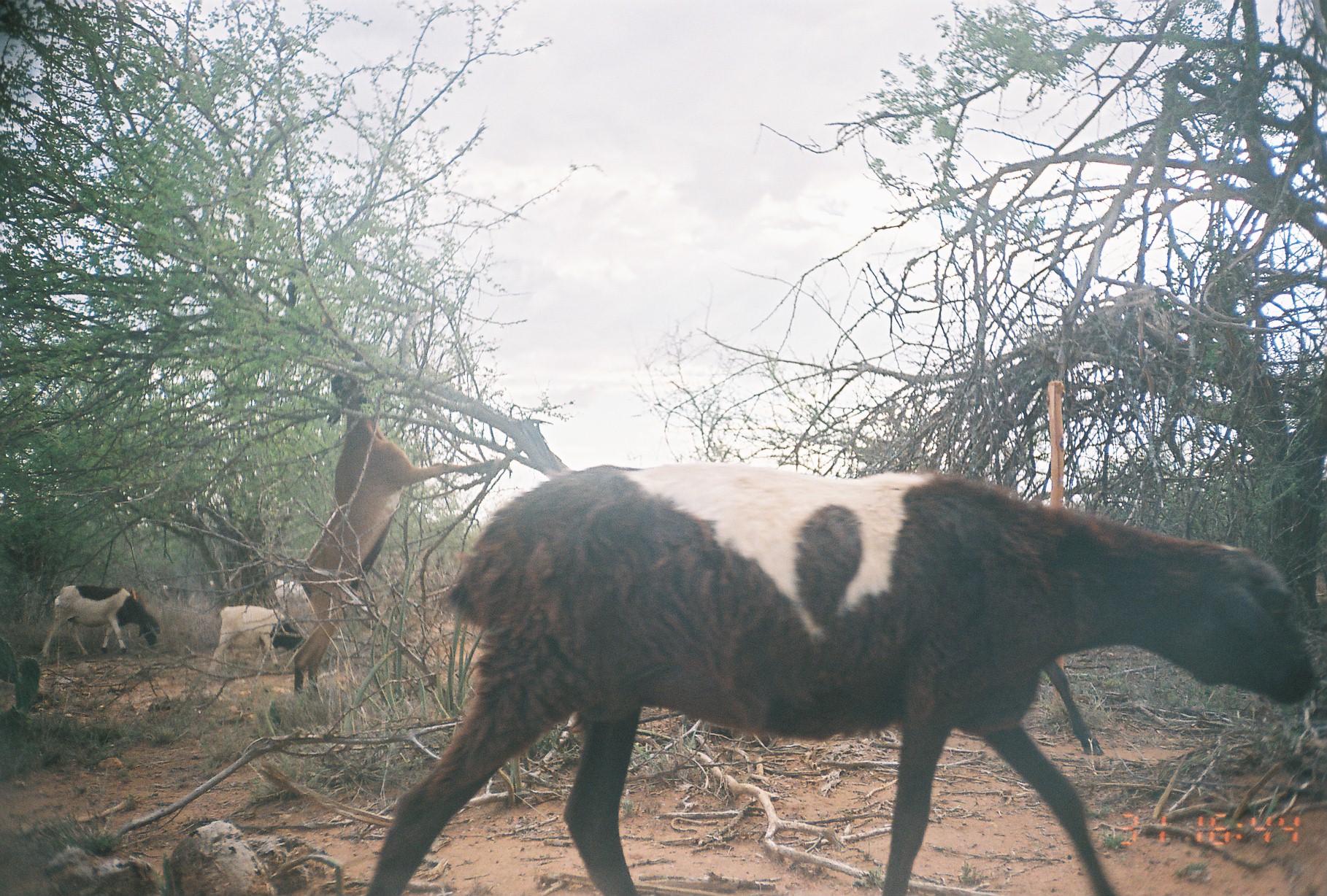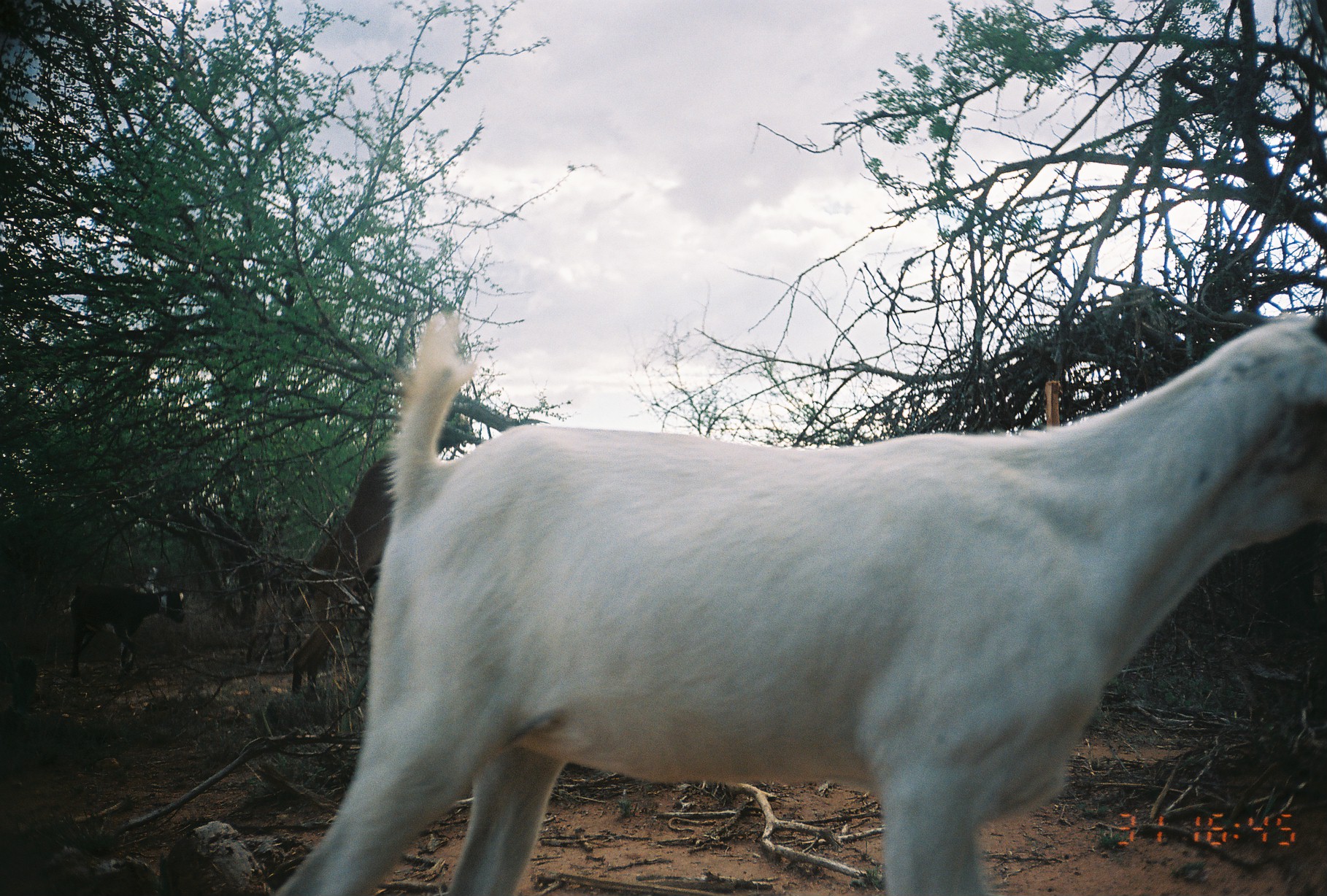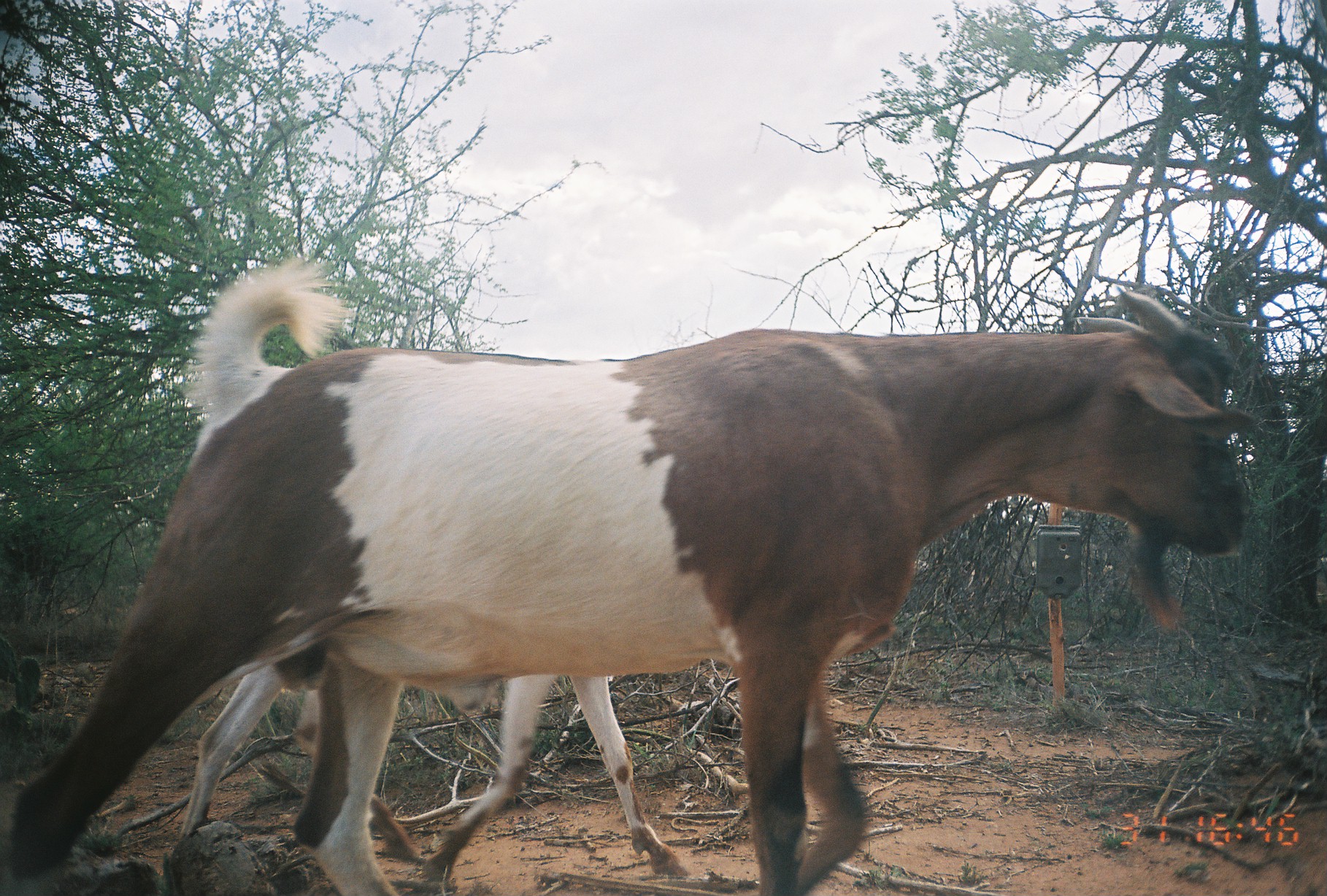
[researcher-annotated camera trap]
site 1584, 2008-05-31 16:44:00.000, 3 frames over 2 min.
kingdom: Animalia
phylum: Chordata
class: Mammalia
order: Artiodactyla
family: Bovidae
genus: Ovis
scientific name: Ovis aries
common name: domestic sheep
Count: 3.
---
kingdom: Animalia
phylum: Chordata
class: Mammalia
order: Artiodactyla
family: Bovidae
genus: Capra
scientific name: Capra aegagrus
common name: wild goat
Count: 3.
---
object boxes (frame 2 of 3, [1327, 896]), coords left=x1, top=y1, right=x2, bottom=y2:
capra aegagrus: left=262, top=309, right=1326, bottom=896; left=293, top=424, right=468, bottom=697; left=70, top=585, right=186, bottom=683; left=246, top=586, right=310, bottom=662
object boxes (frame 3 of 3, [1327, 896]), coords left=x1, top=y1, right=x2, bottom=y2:
capra aegagrus: left=0, top=254, right=1251, bottom=894; left=161, top=666, right=692, bottom=896